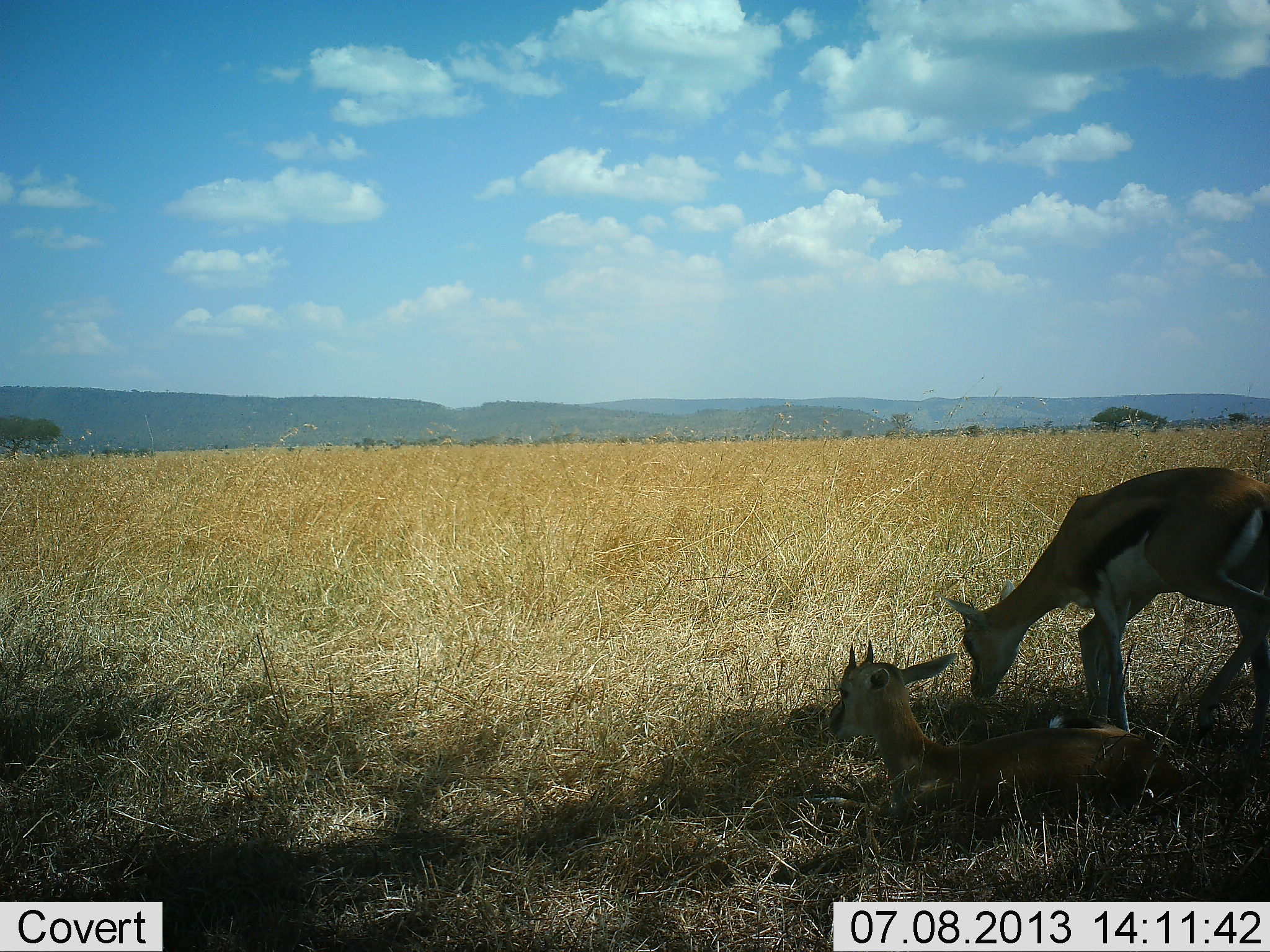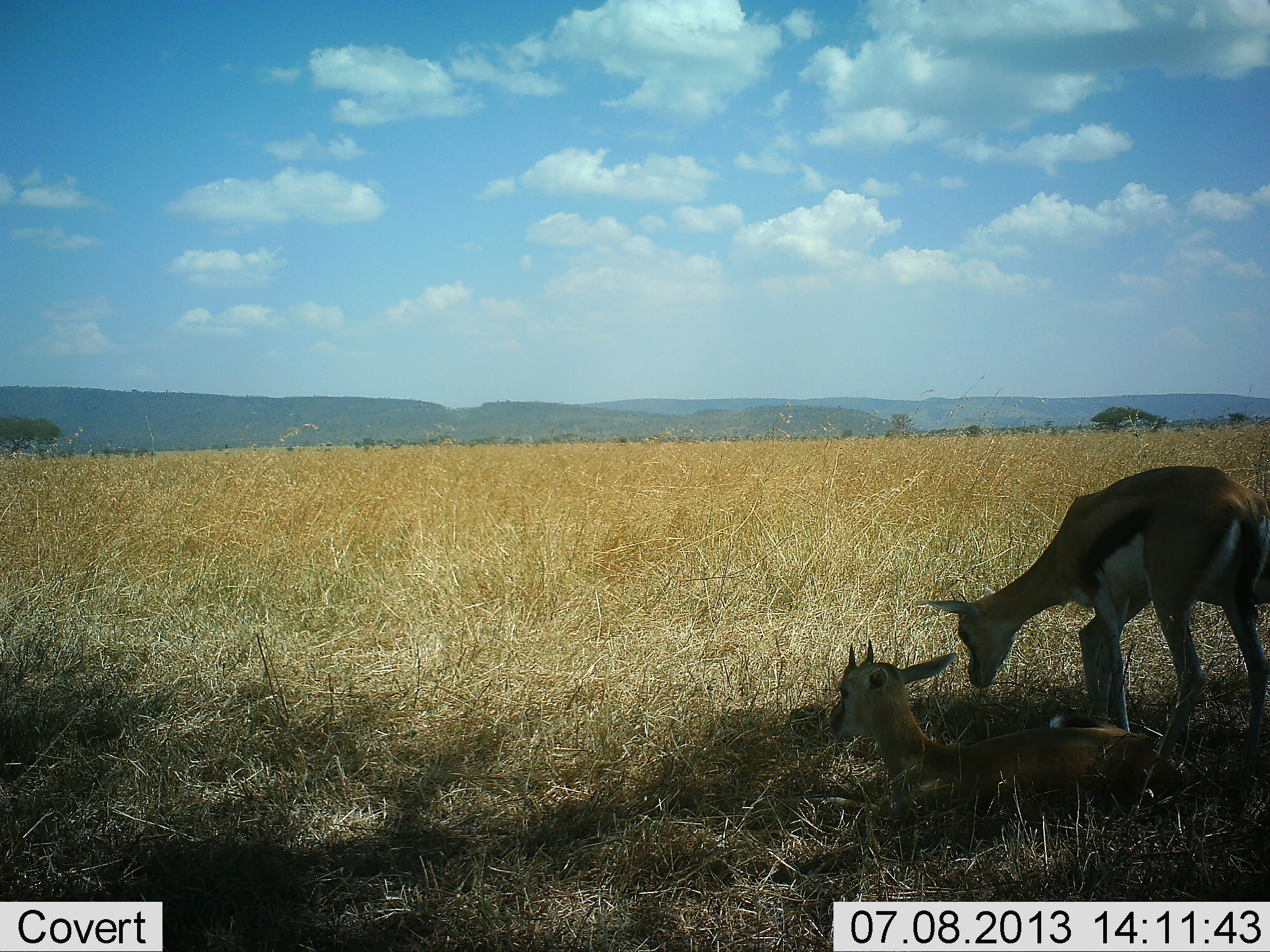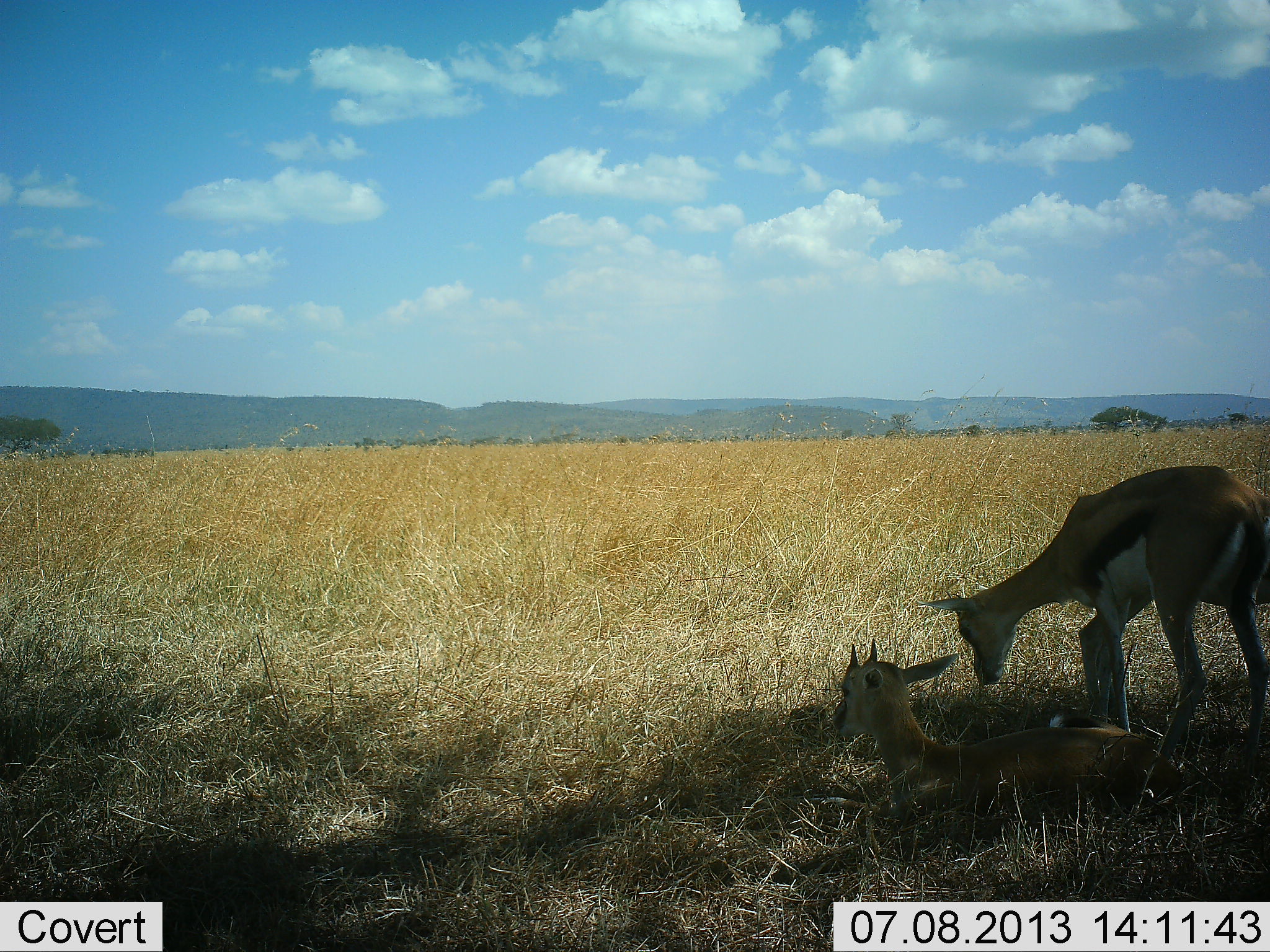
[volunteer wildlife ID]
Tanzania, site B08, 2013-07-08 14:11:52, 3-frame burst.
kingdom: Animalia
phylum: Chordata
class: Mammalia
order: Artiodactyla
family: Bovidae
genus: Eudorcas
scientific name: Eudorcas thomsonii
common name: thomson's gazelle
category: gazellethomsons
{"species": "gazellethomsons (thomson's gazelle) (Eudorcas thomsonii)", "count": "2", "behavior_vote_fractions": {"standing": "42%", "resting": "95%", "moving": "5%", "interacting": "5%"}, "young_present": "18%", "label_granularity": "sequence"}